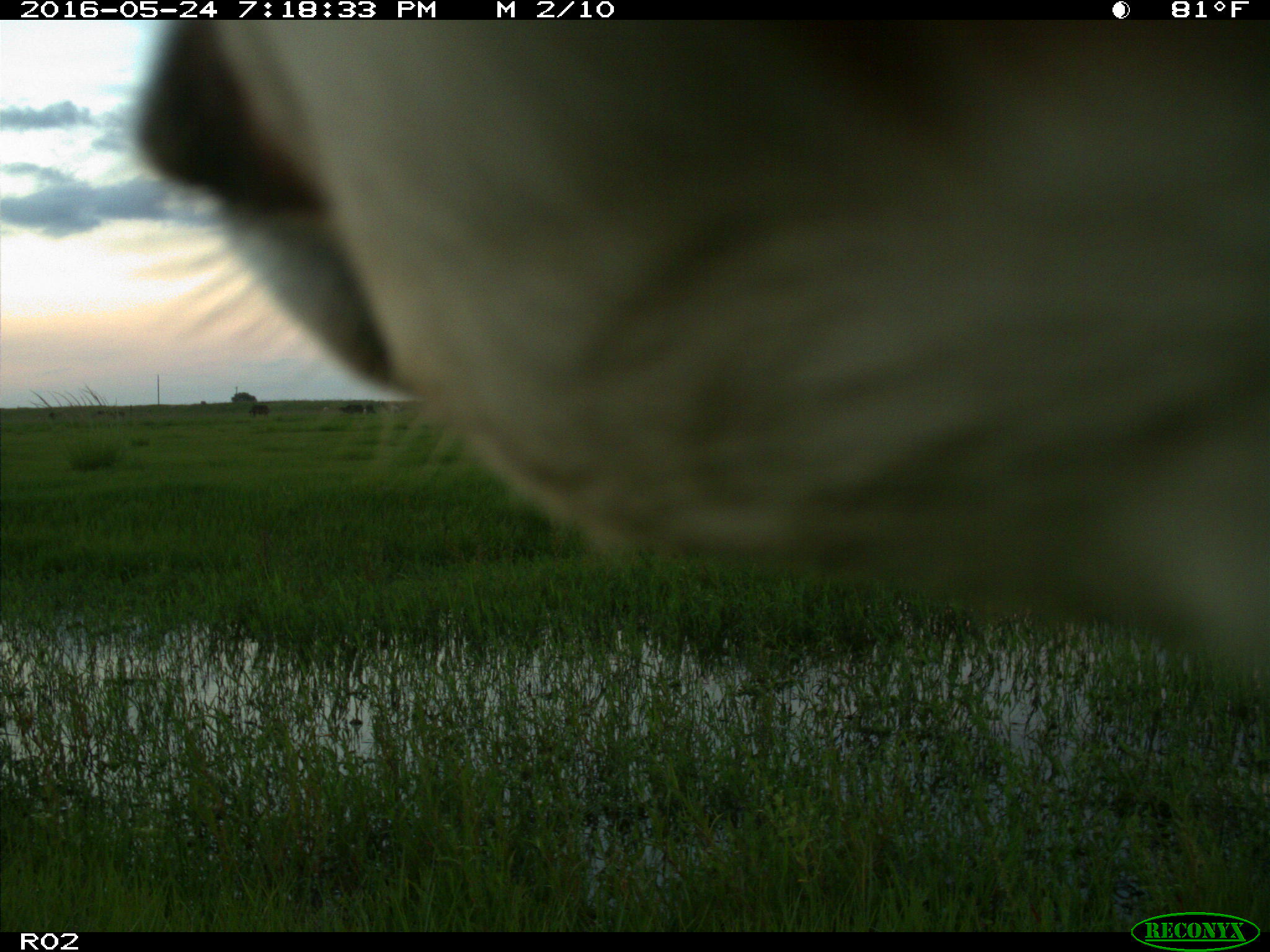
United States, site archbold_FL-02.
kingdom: Animalia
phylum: Chordata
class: Mammalia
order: Artiodactyla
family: Bovidae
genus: Bos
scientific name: Bos taurus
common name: domestic cow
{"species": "Bos taurus (domestic cow)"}